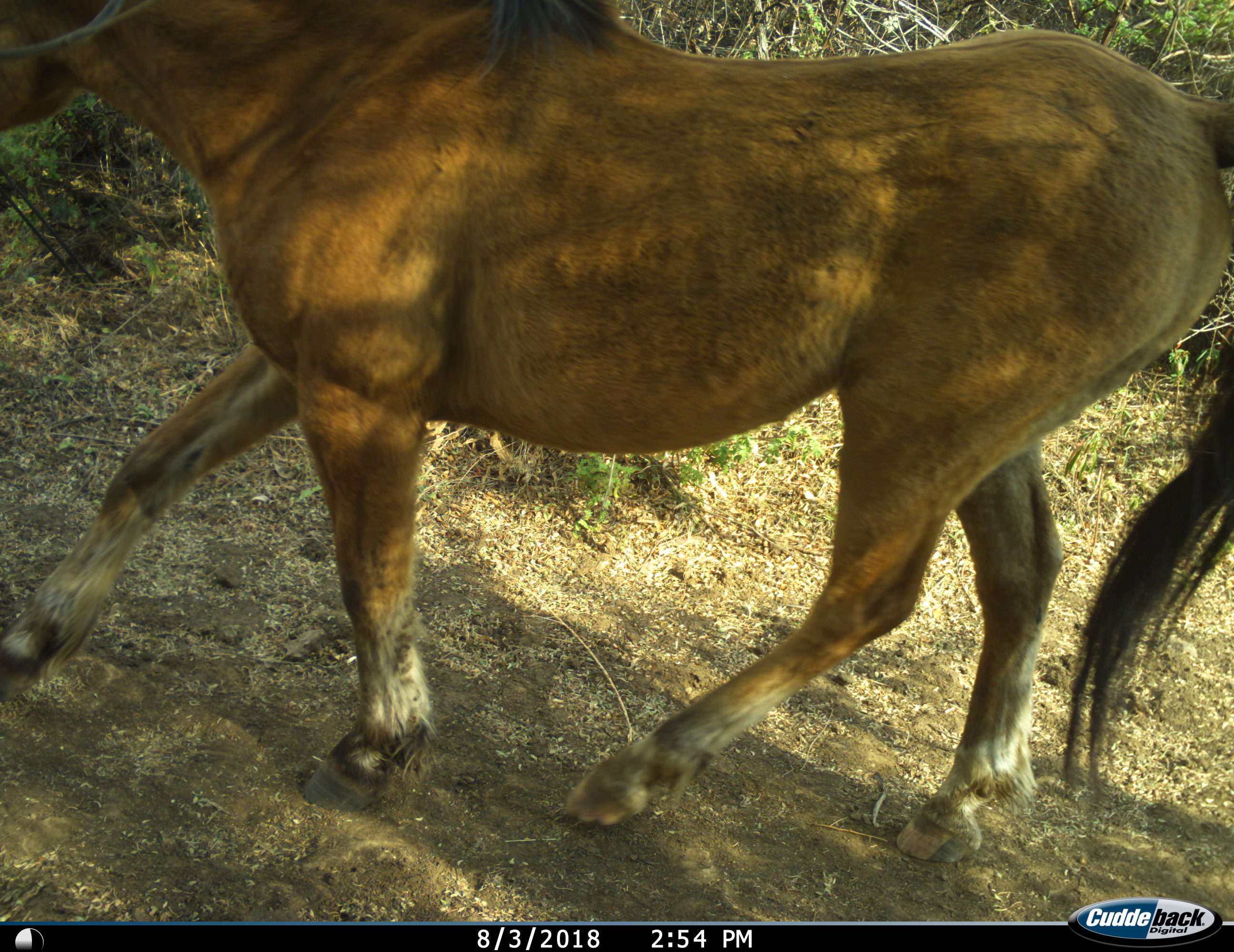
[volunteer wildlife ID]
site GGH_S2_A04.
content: unidentified animal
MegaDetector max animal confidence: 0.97